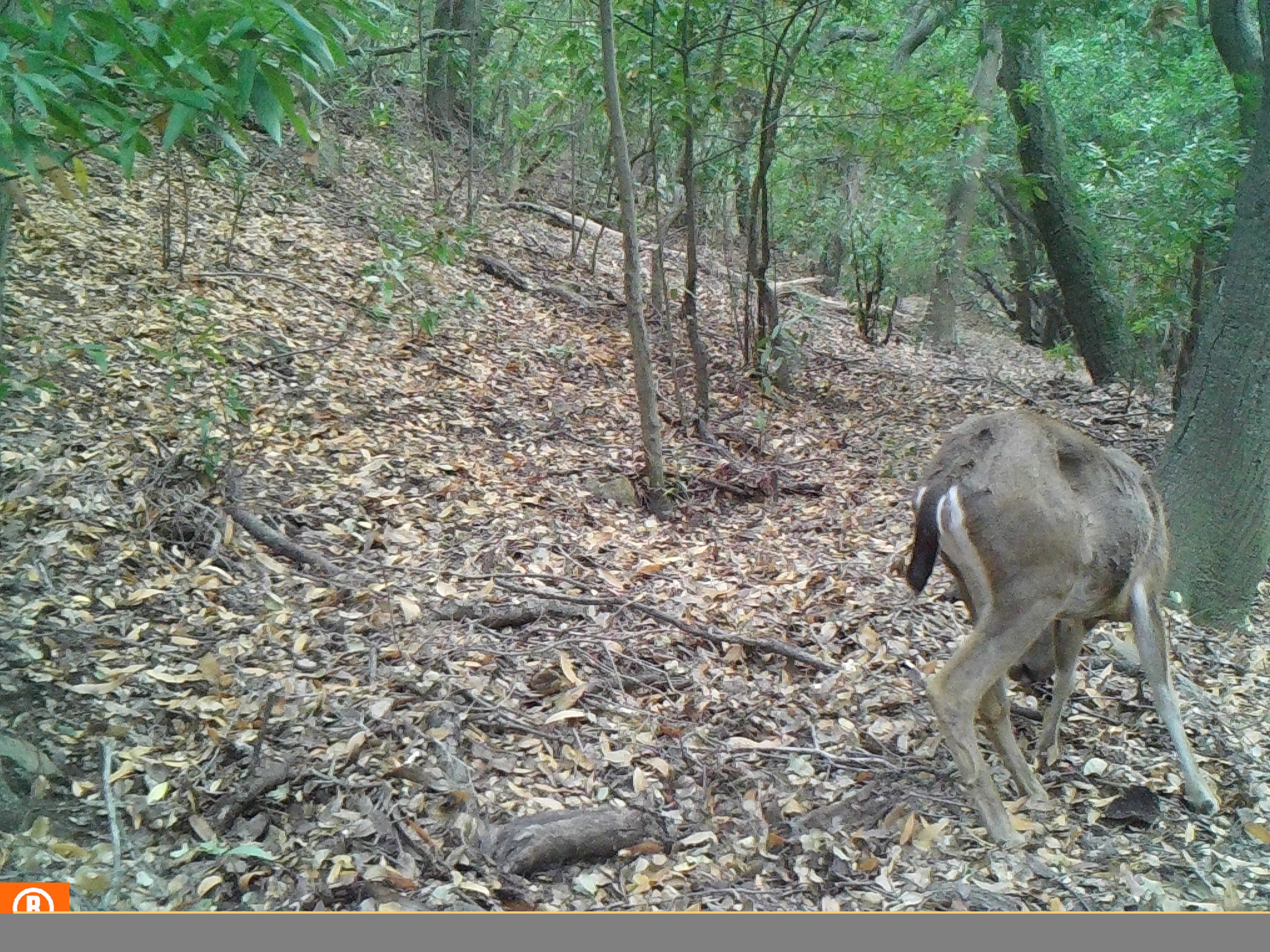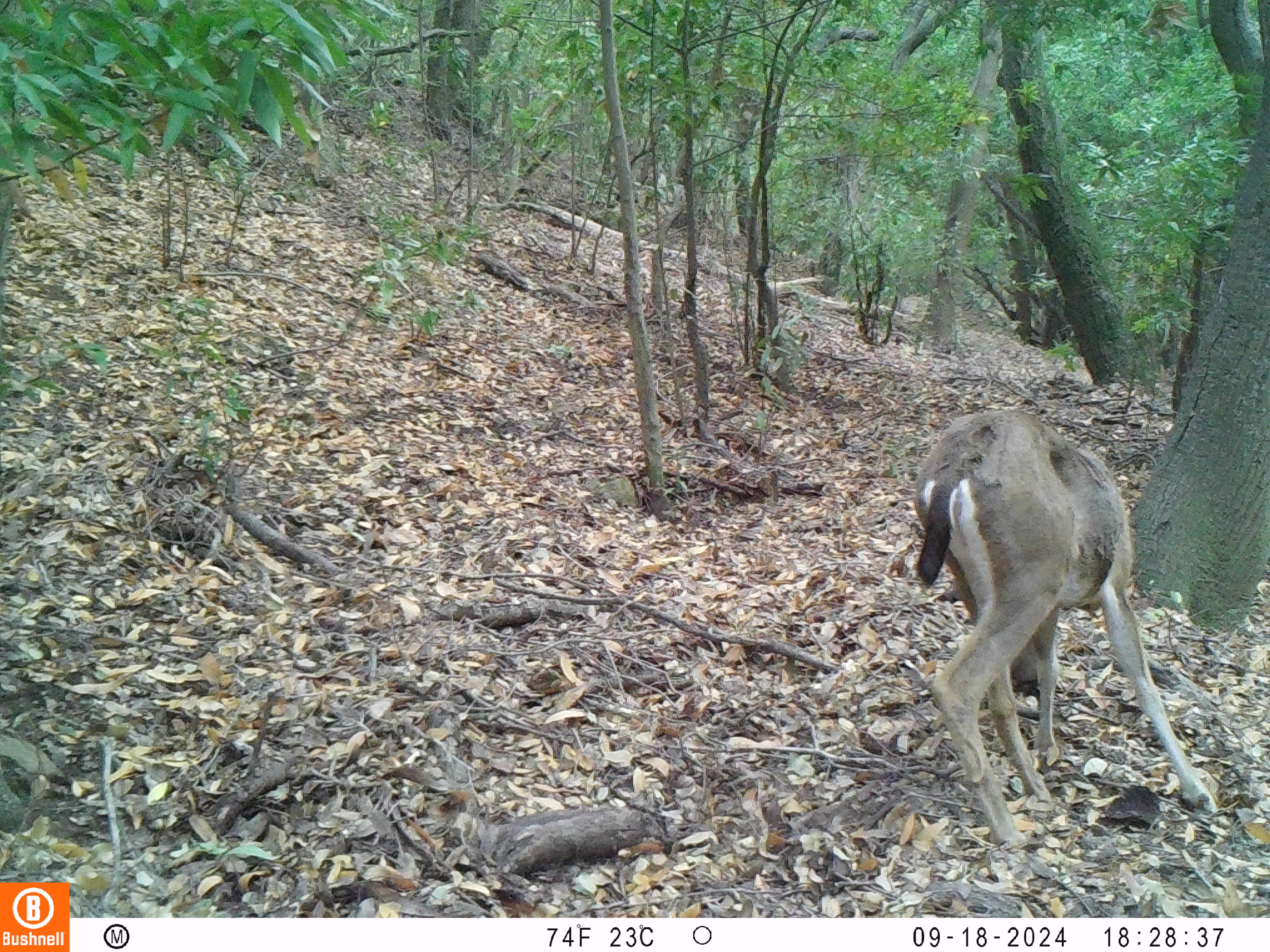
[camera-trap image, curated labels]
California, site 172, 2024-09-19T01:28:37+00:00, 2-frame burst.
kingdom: Animalia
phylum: Chordata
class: Mammalia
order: Artiodactyla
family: Cervidae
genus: Odocoileus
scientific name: Odocoileus hemionus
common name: mule deer